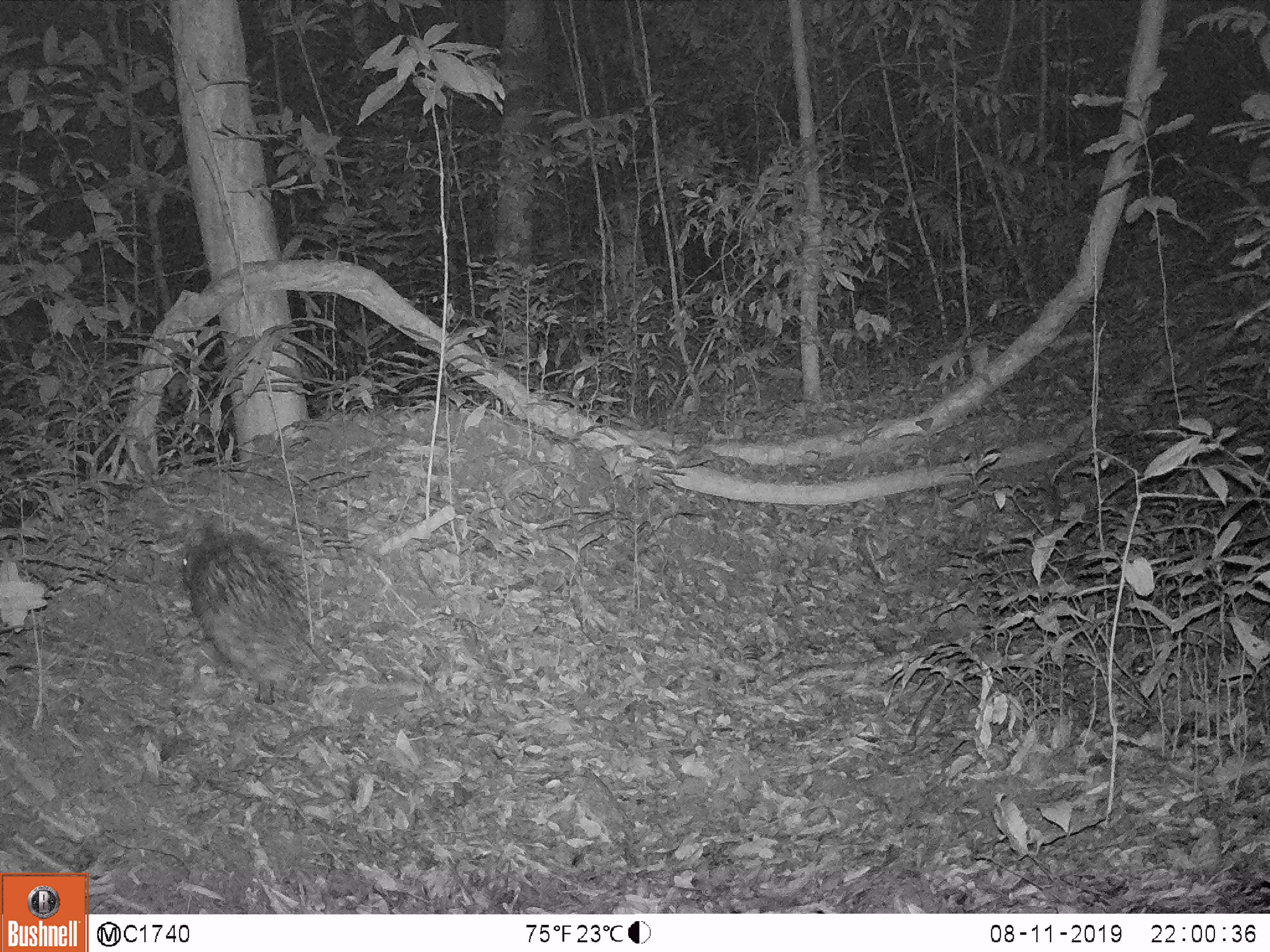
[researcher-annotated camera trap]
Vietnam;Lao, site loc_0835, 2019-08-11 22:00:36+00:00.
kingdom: Animalia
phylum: Chordata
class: Mammalia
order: Rodentia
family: Hystricidae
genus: Hystrix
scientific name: Hystrix brachyura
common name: malayan porcupine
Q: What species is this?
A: Malayan porcupine (Hystrix brachyura).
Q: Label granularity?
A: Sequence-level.